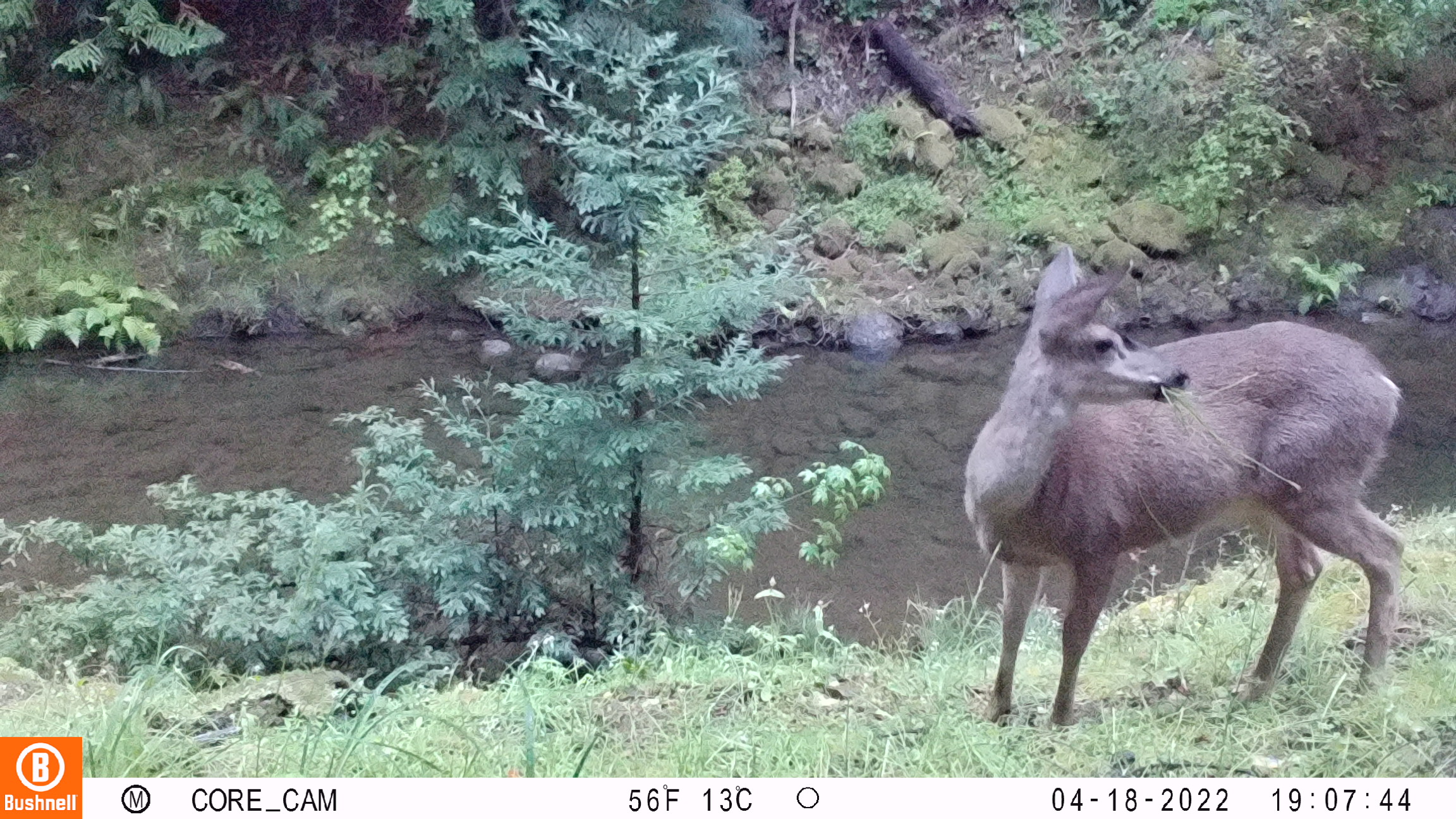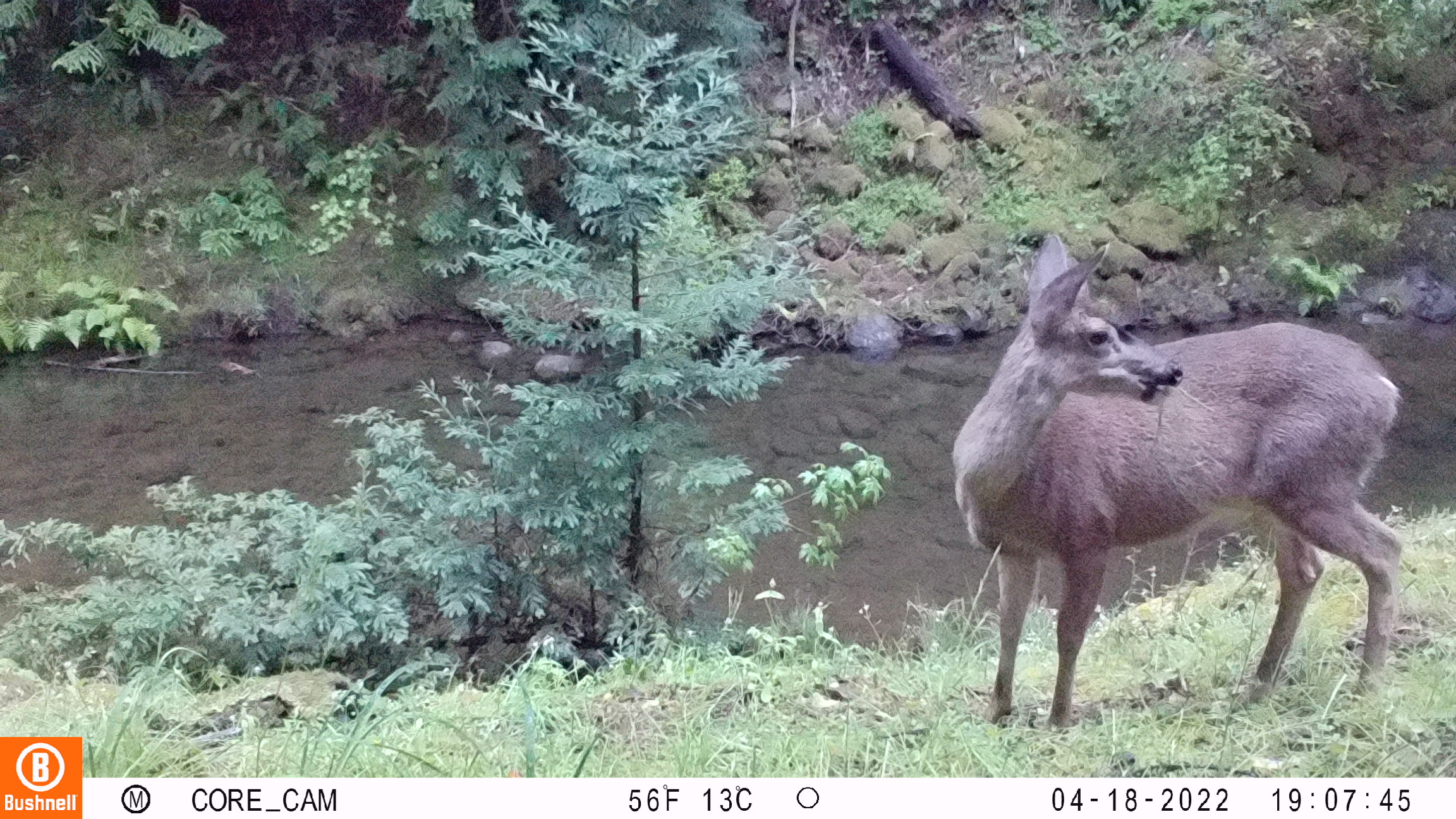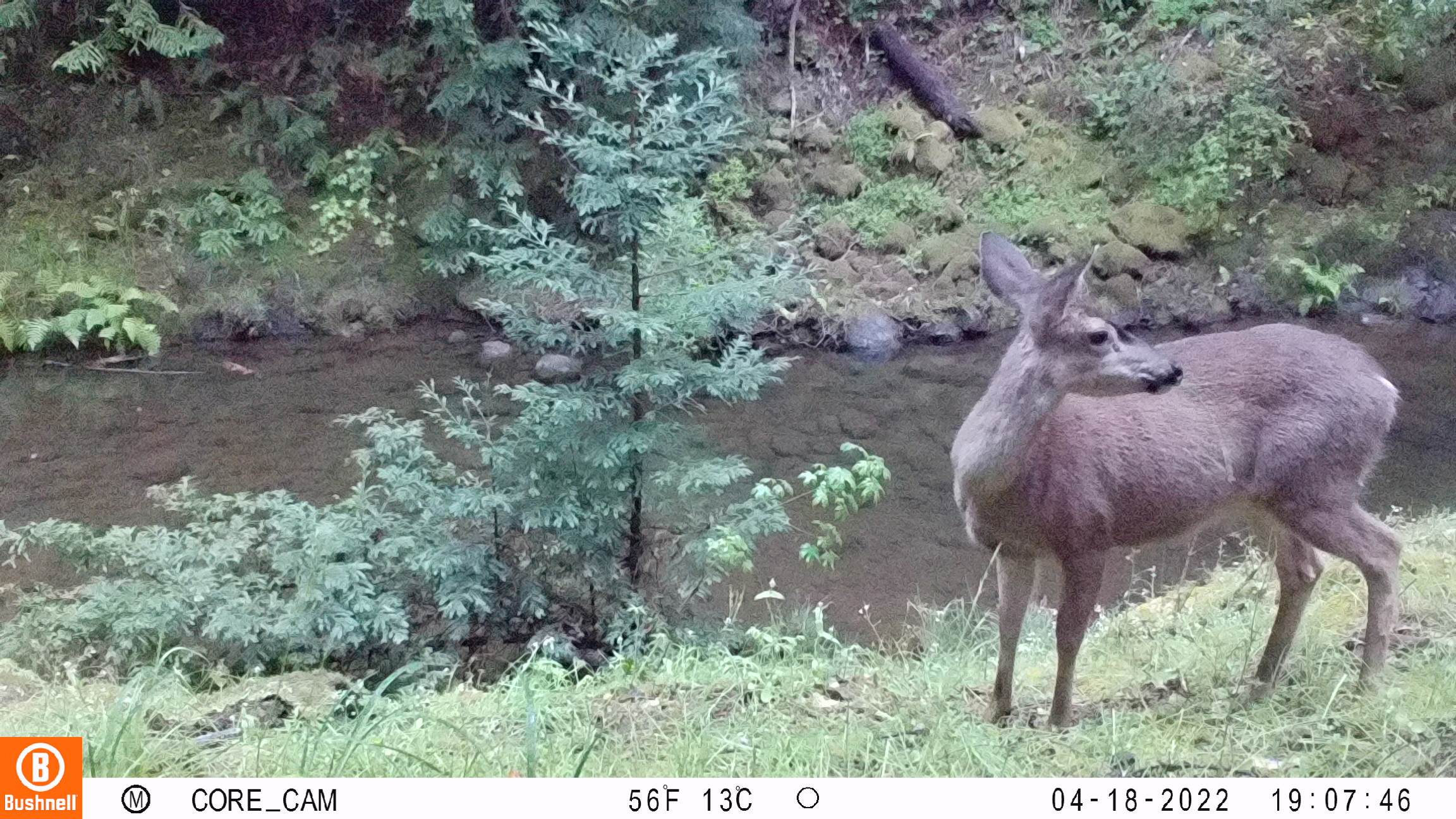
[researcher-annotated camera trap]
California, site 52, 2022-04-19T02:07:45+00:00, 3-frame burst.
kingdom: Animalia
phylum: Chordata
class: Mammalia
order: Artiodactyla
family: Cervidae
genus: Odocoileus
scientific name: Odocoileus hemionus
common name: mule deer